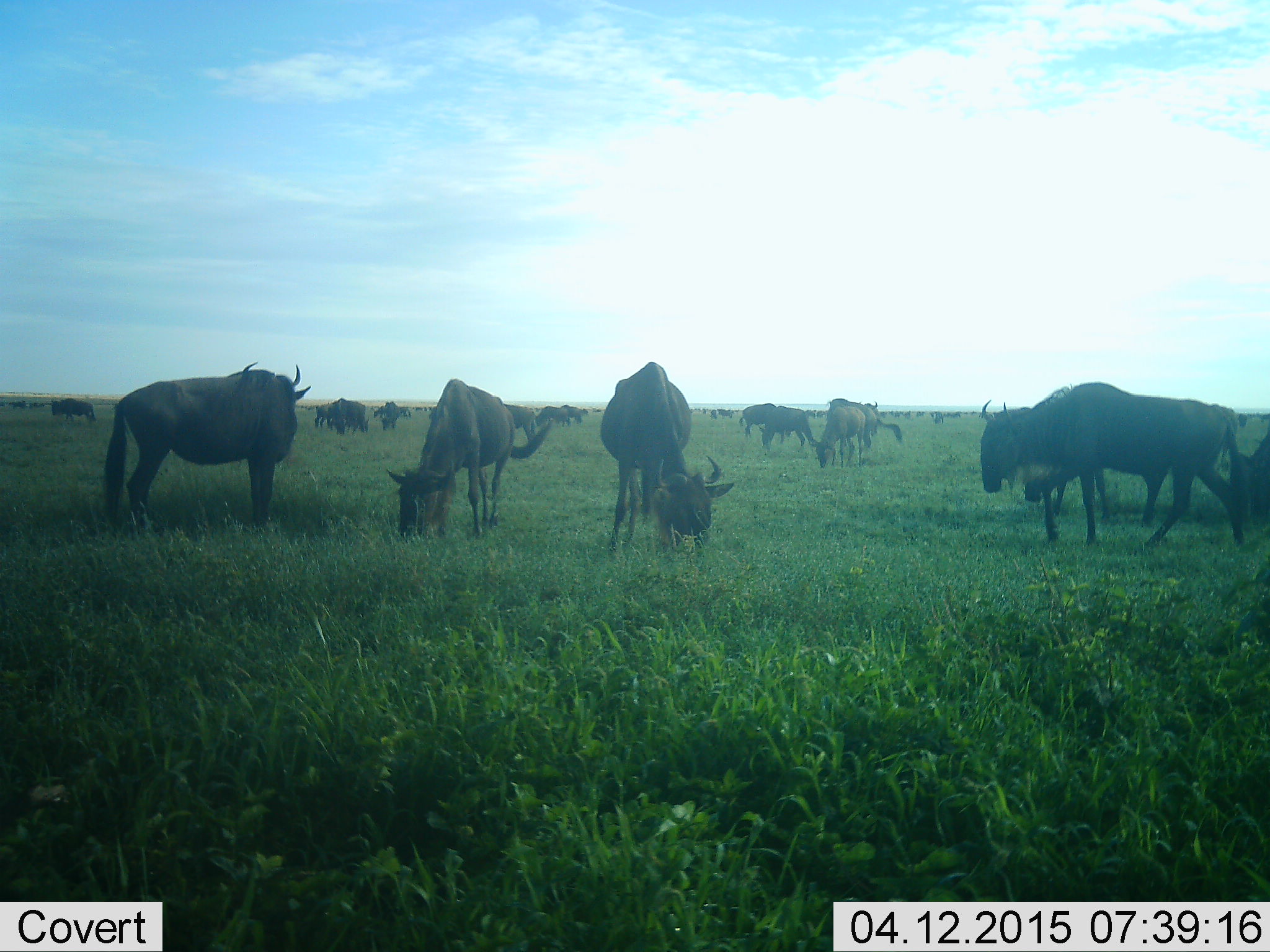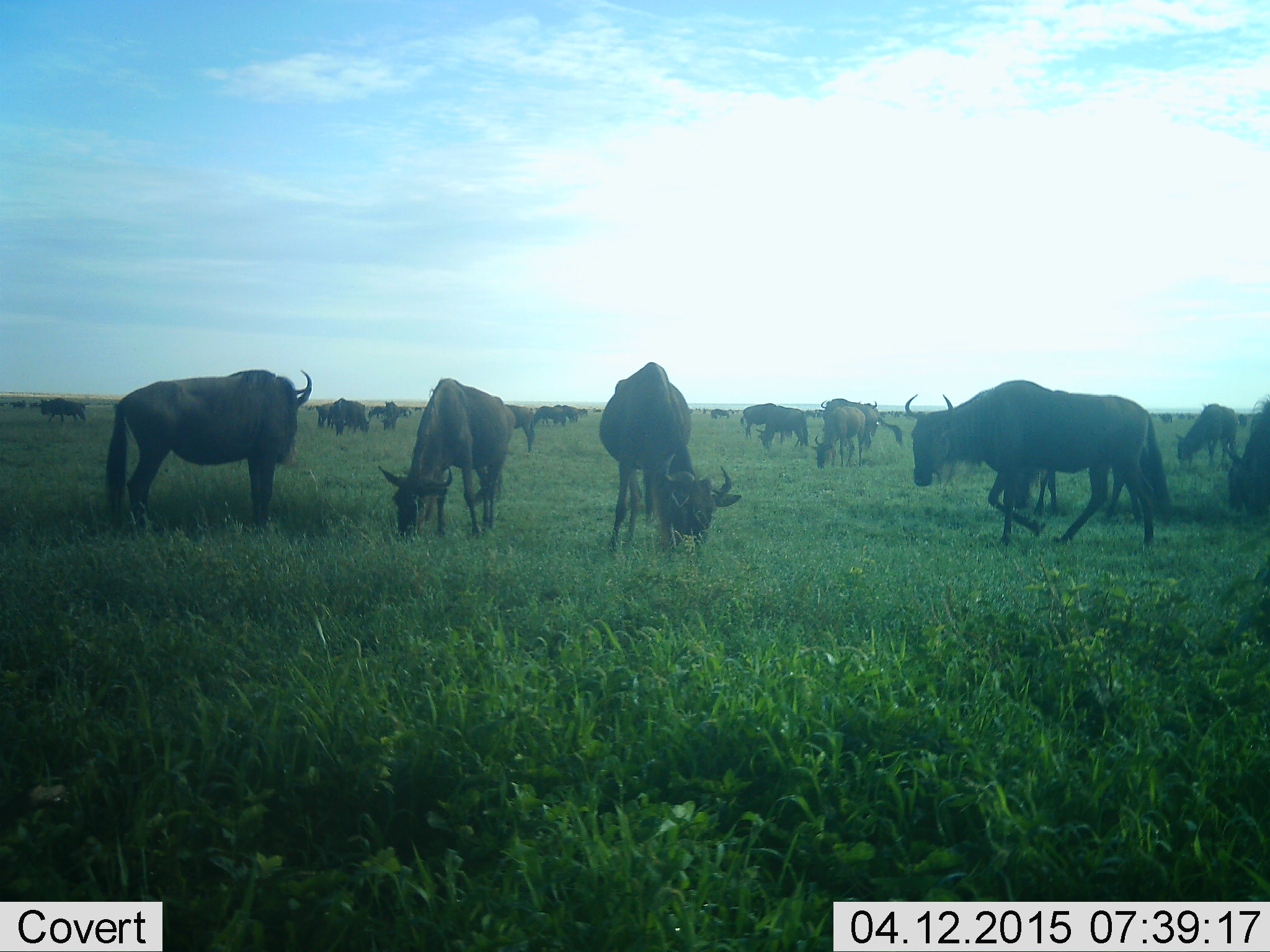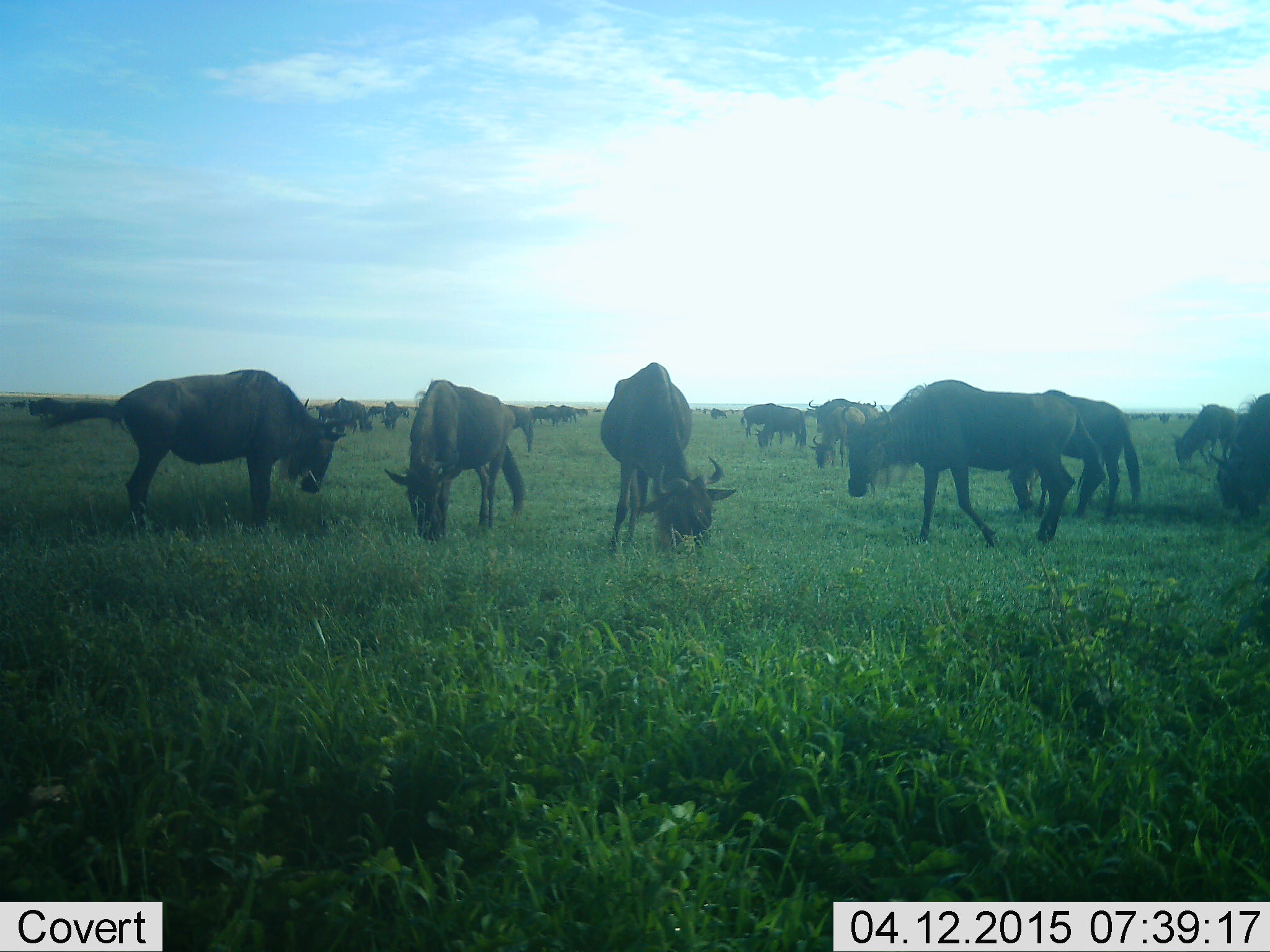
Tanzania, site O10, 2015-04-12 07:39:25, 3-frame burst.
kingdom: Animalia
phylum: Chordata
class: Mammalia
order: Artiodactyla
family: Bovidae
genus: Connochaetes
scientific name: Connochaetes taurinus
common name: blue wildebeest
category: wildebeest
Wildebeest (blue wildebeest) (Connochaetes taurinus), count 11-50. Behavior (volunteer vote fractions): standing 30%, resting 10%, moving 70%, interacting 10%. Young present (vote fraction): 0%. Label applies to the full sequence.